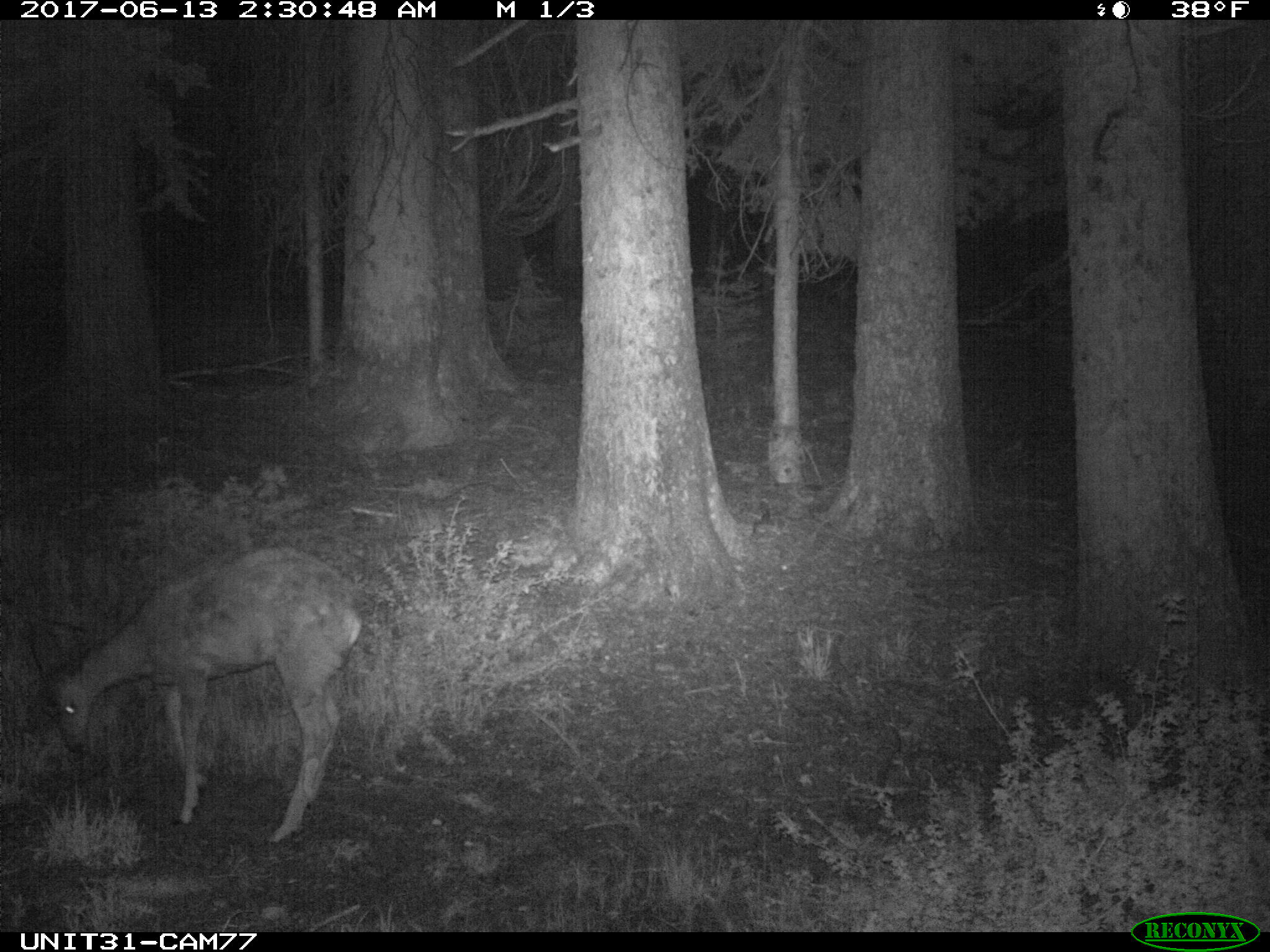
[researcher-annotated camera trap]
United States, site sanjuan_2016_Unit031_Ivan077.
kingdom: Animalia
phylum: Chordata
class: Mammalia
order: Artiodactyla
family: Cervidae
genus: Odocoileus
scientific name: Odocoileus hemionus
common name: mule deer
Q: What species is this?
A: Odocoileus hemionus (mule deer).